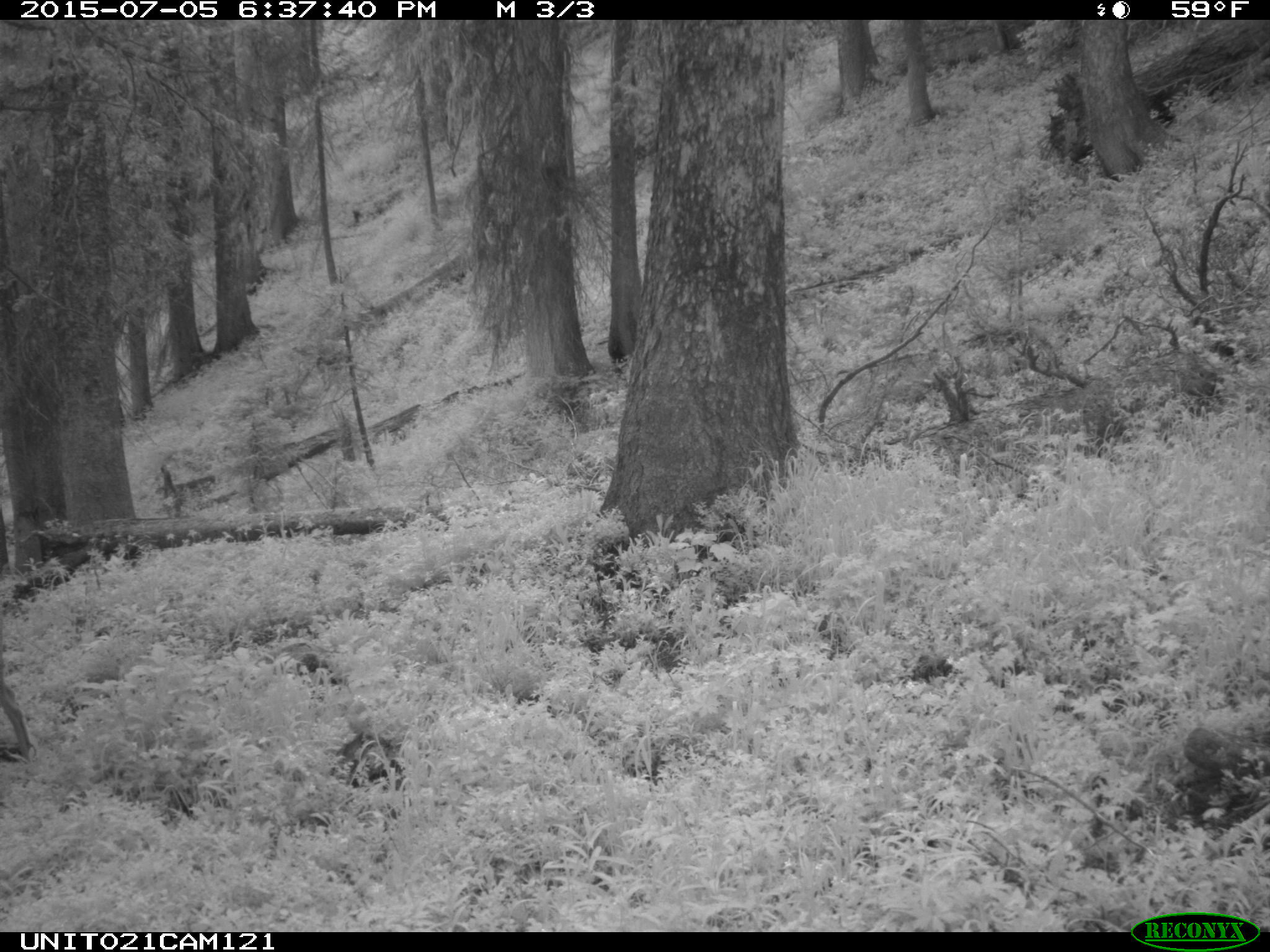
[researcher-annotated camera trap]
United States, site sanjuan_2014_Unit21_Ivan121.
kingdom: Animalia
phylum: Chordata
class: Mammalia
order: Artiodactyla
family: Cervidae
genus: Odocoileus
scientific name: Odocoileus hemionus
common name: mule deer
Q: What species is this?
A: Odocoileus hemionus (mule deer).